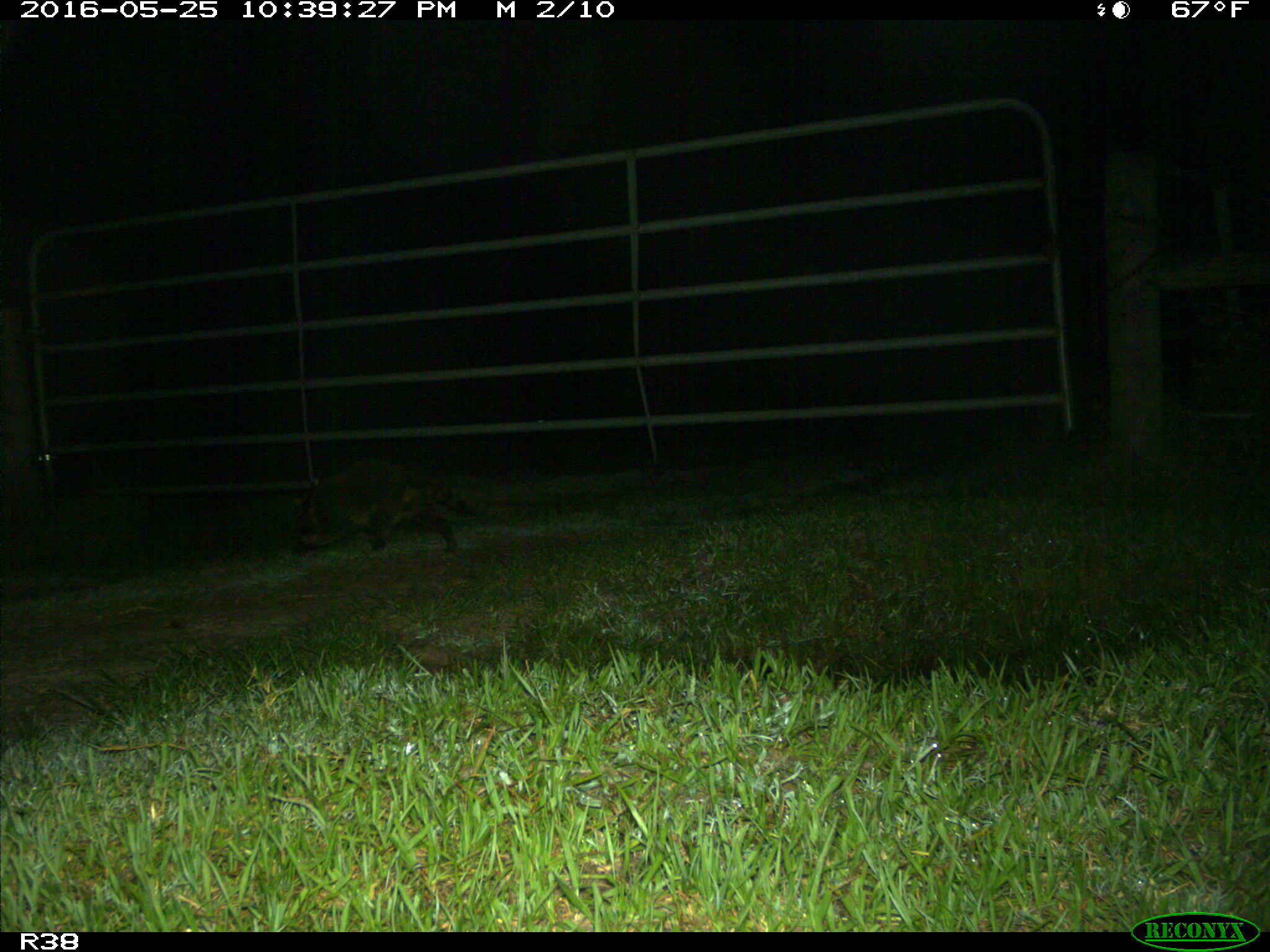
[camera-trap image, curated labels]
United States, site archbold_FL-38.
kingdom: Animalia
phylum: Chordata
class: Mammalia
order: Carnivora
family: Procyonidae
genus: Procyon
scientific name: Procyon lotor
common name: common raccoon